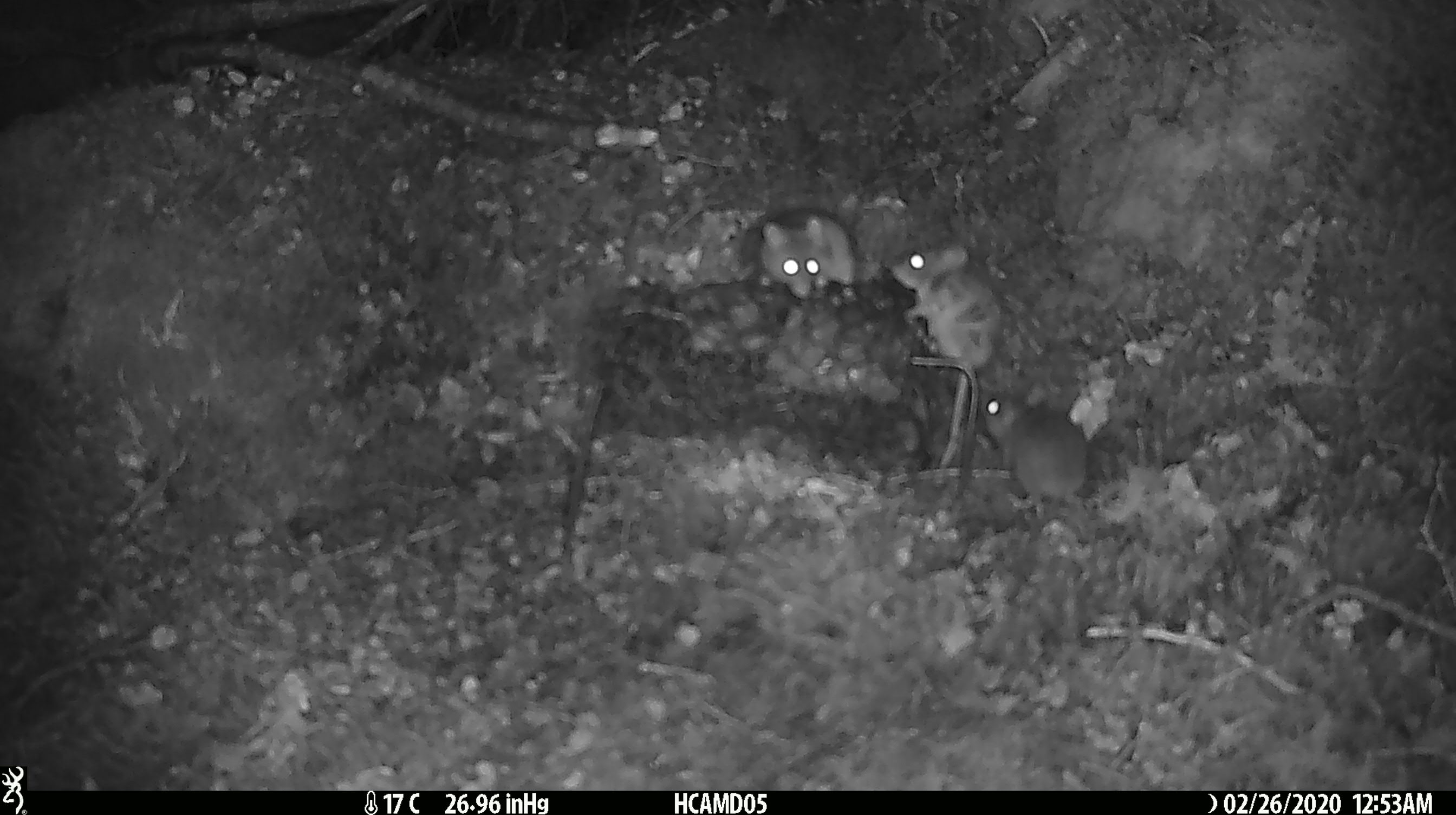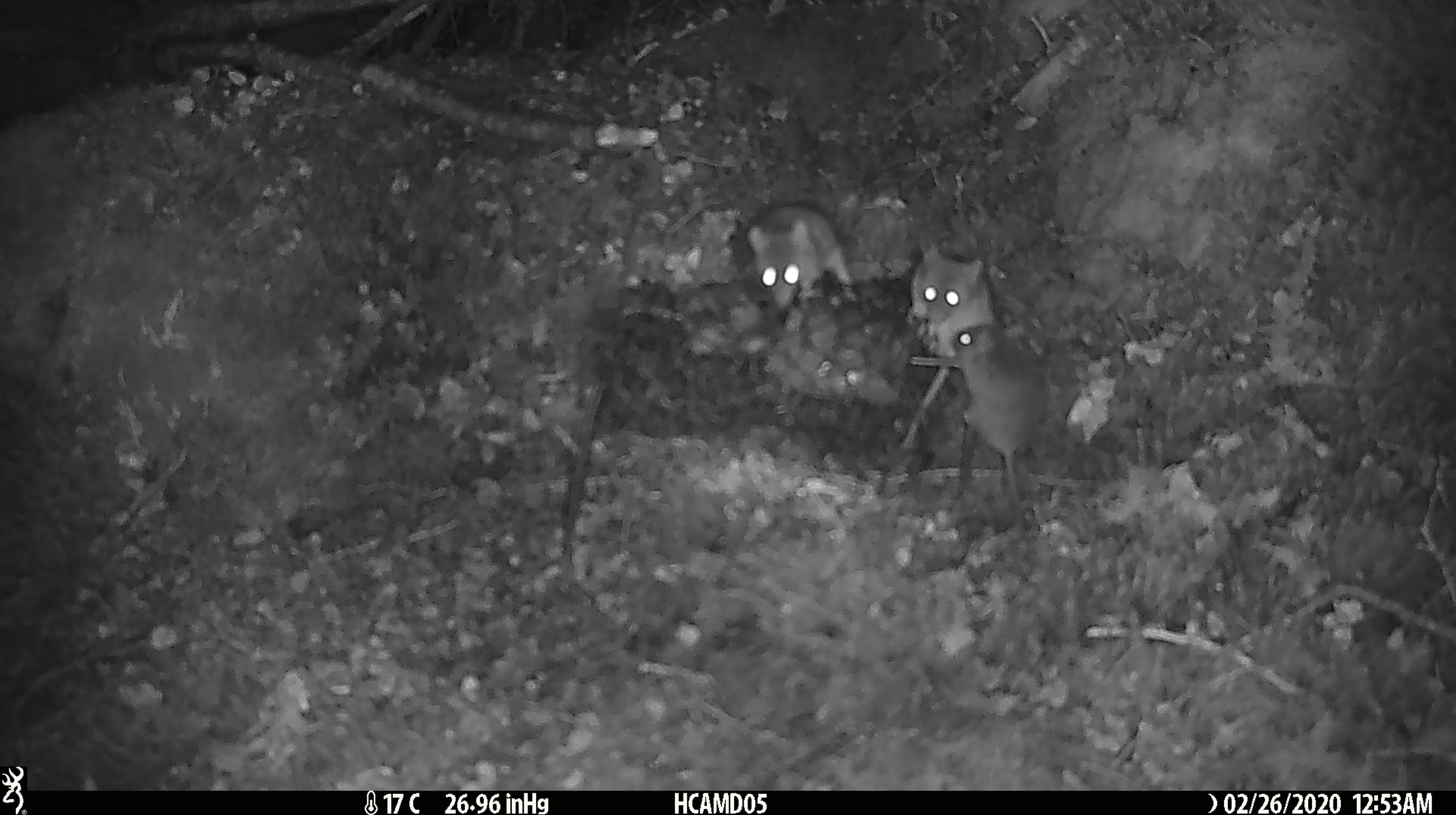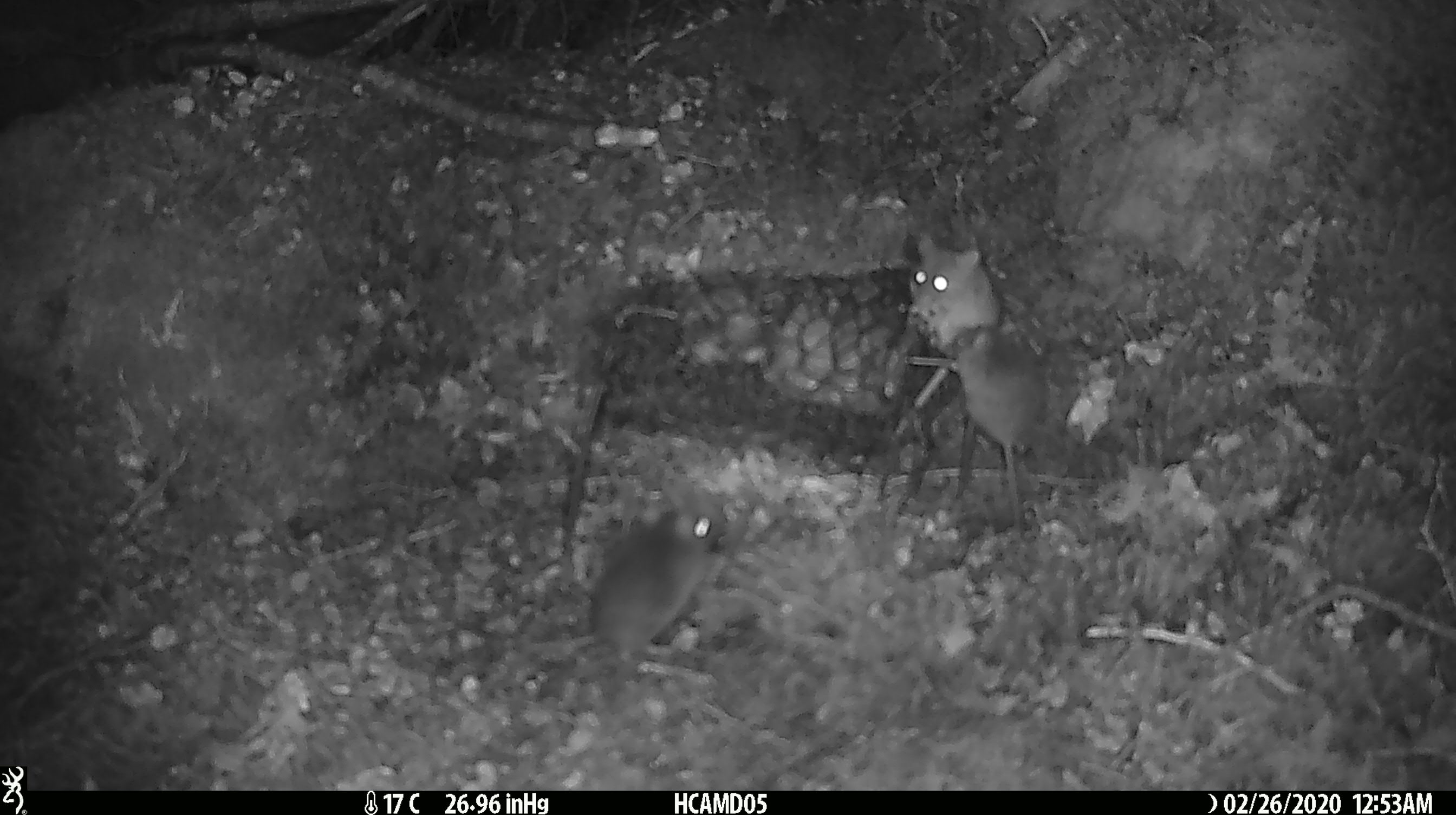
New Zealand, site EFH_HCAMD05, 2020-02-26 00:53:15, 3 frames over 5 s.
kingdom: Animalia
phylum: Chordata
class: Mammalia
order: Rodentia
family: Muridae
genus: Mus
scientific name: Mus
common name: mouse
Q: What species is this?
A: Mouse (Mus).